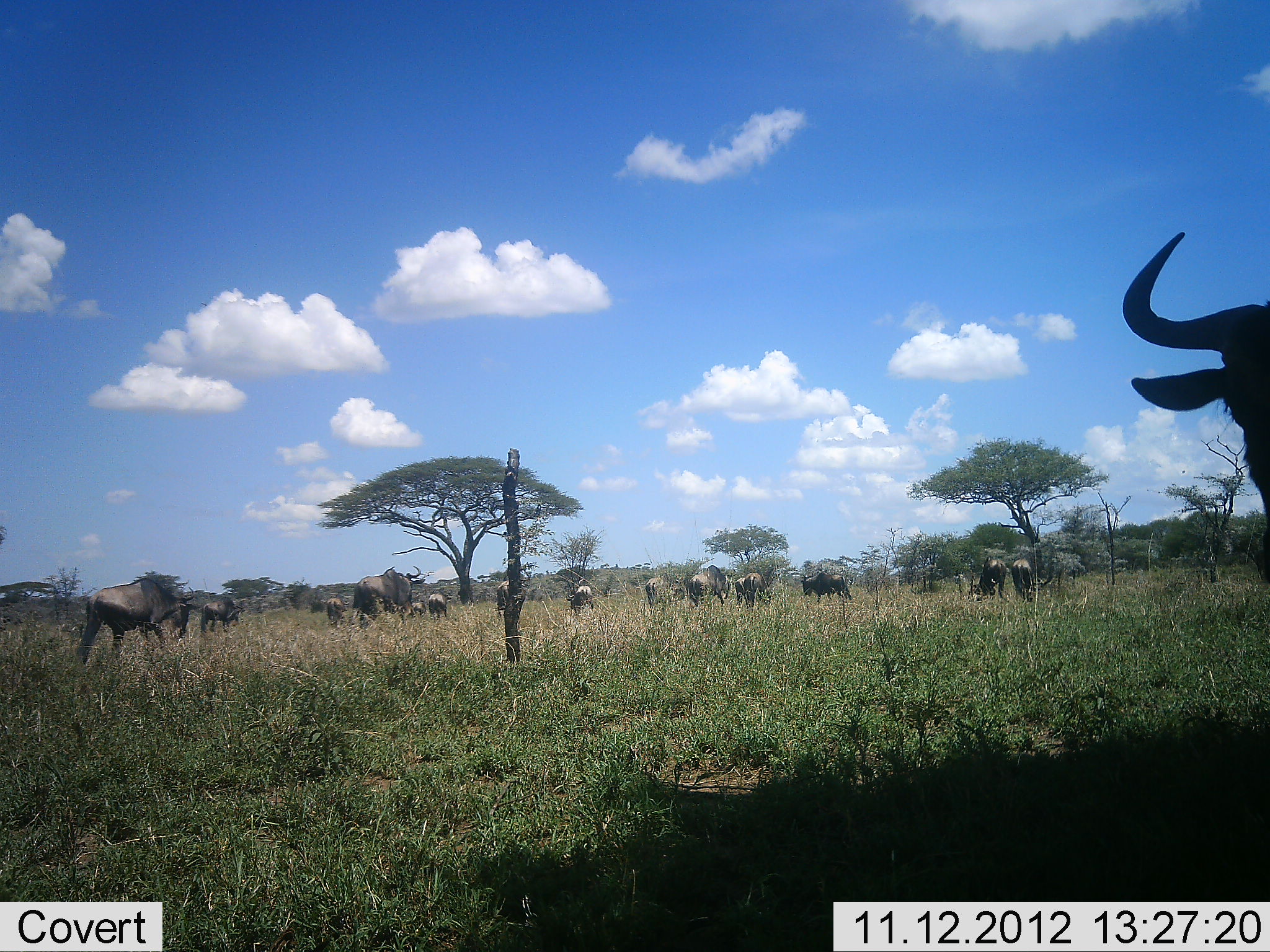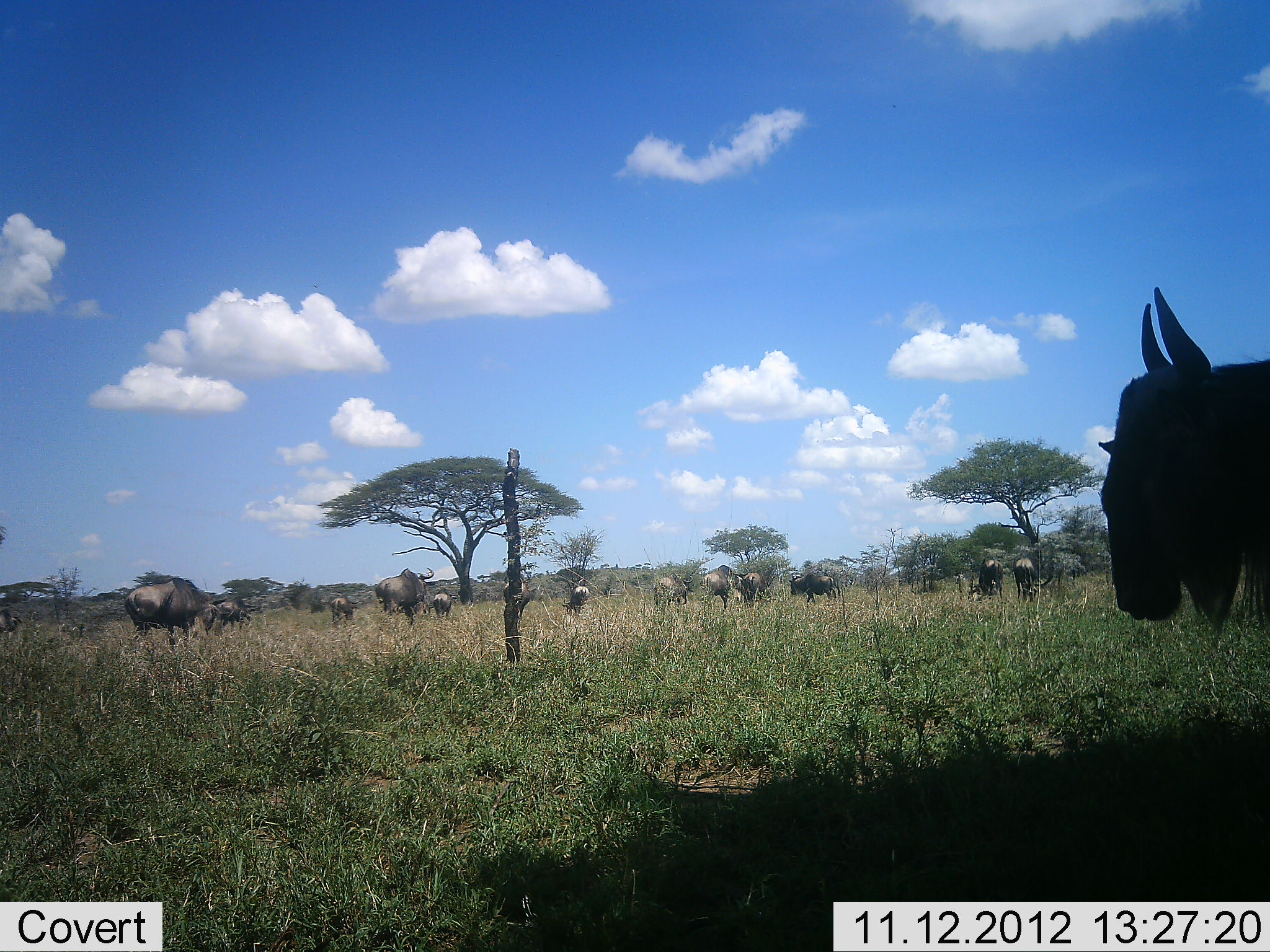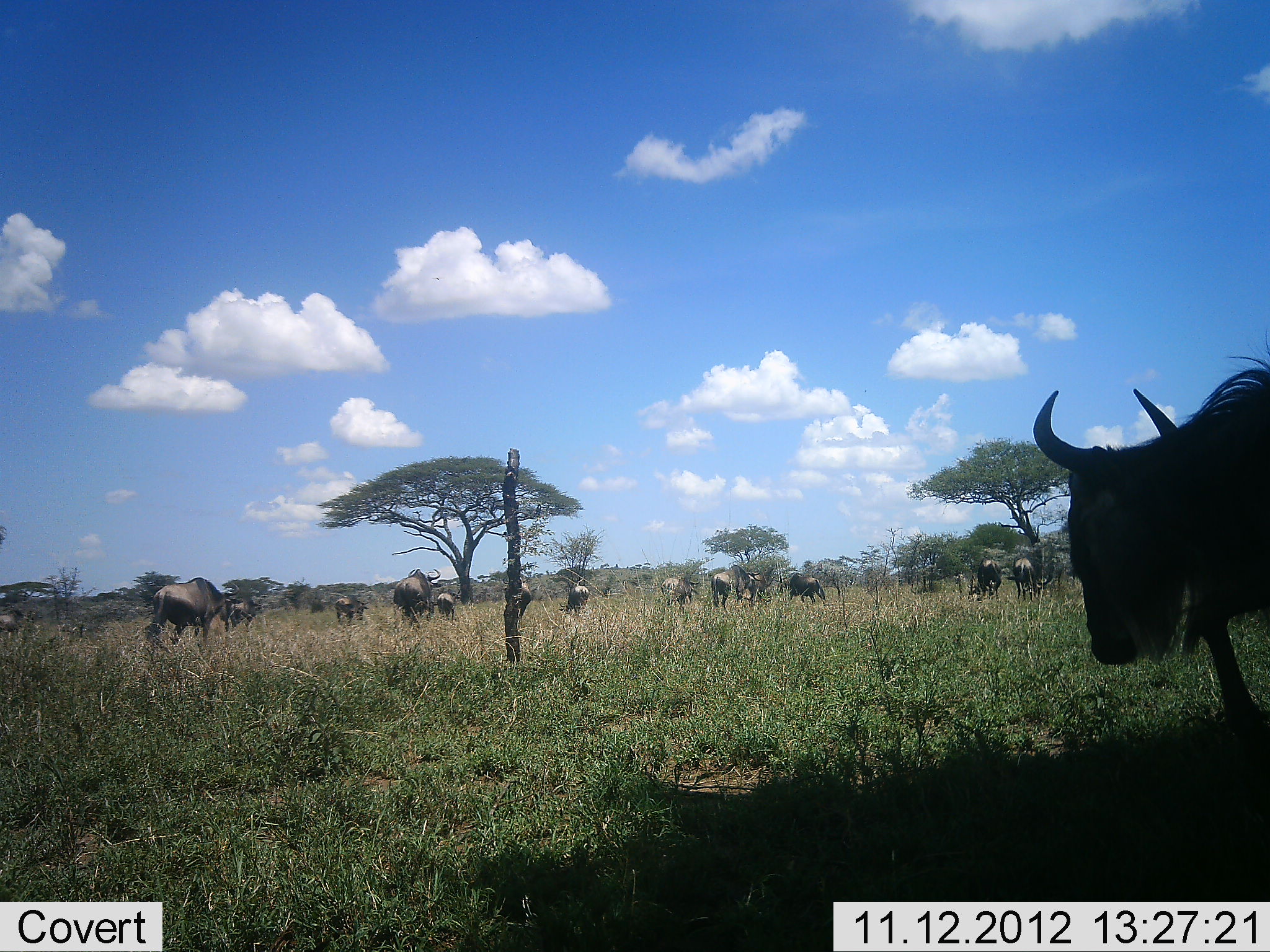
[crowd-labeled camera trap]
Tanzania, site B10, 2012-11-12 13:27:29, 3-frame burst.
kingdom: Animalia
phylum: Chordata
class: Mammalia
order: Artiodactyla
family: Bovidae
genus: Connochaetes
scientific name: Connochaetes taurinus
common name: blue wildebeest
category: wildebeest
Wildebeest (blue wildebeest) (Connochaetes taurinus), count 11-50. Behavior (volunteer vote fractions): standing 40%, resting 10%, moving 100%, interacting 0%. Young present (vote fraction): 0%. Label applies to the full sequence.